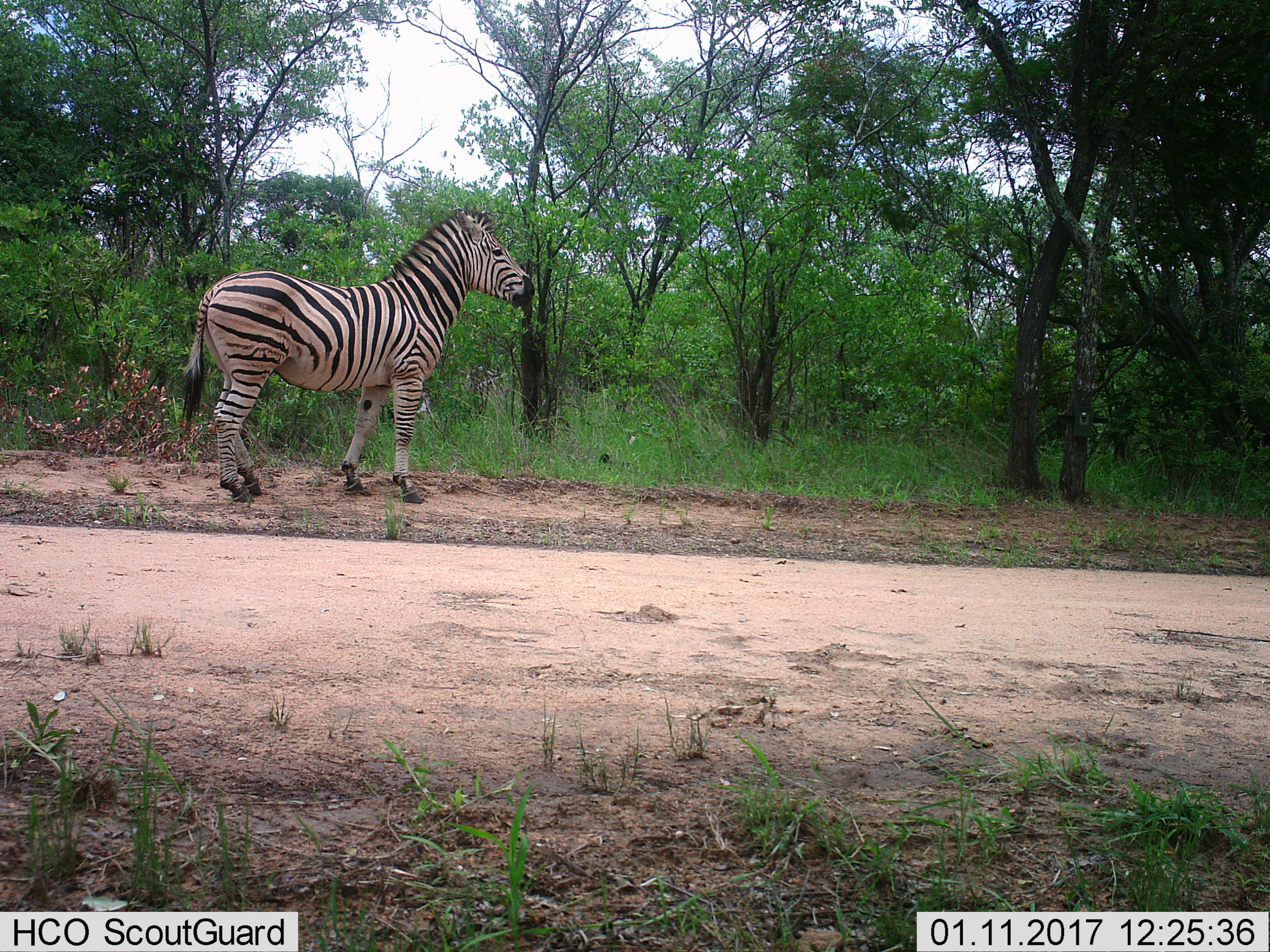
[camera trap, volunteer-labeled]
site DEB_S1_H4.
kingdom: Animalia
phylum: Chordata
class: Mammalia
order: Perissodactyla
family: Equidae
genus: Equus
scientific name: Equus quagga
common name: plains zebra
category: zebraplains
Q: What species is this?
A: Zebraplains (plains zebra) (Equus quagga).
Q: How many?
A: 1.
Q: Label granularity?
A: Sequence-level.